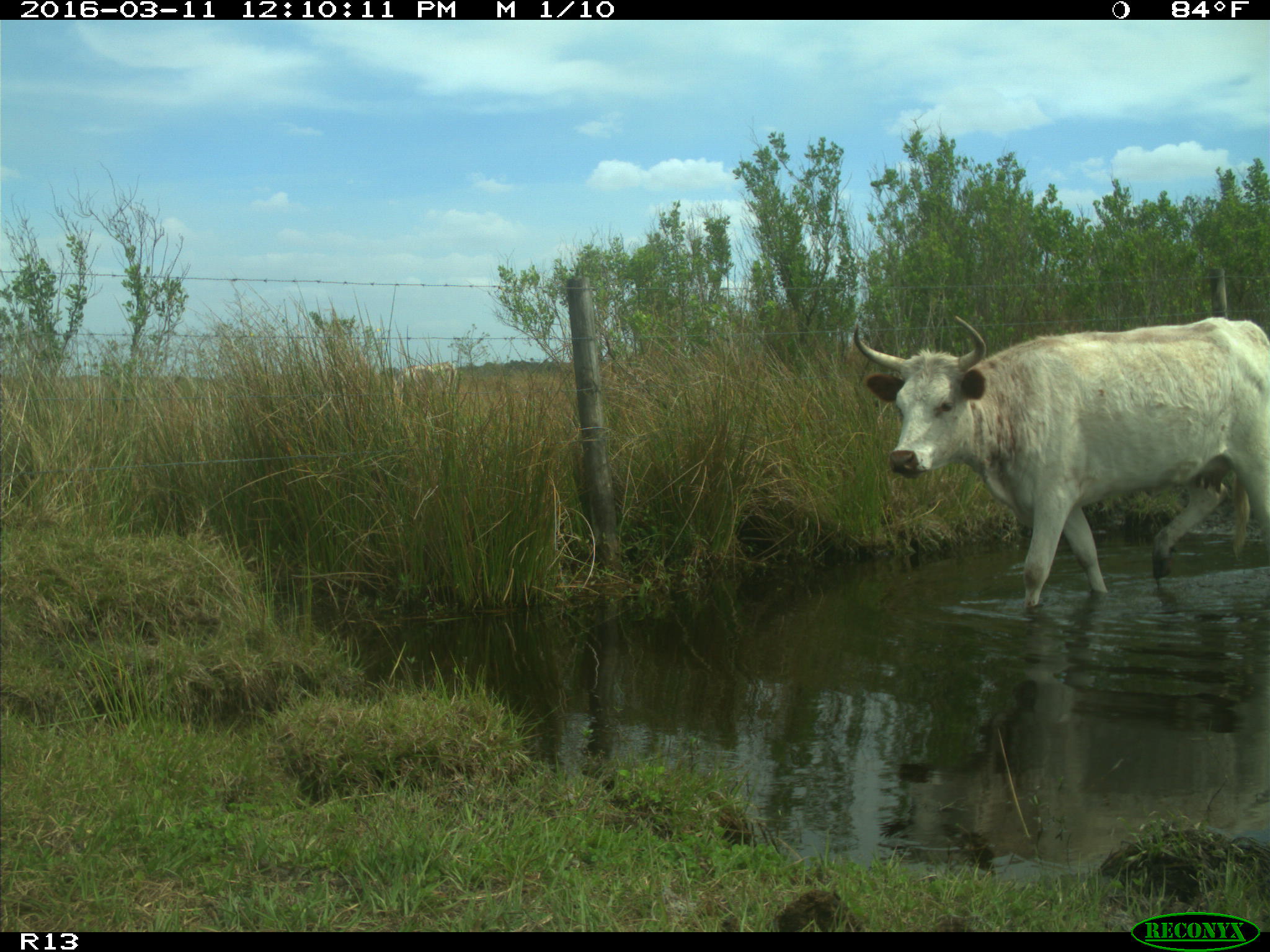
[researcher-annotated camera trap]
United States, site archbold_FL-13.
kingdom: Animalia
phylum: Chordata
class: Mammalia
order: Artiodactyla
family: Bovidae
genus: Bos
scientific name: Bos taurus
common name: domestic cow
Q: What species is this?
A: Bos taurus (domestic cow).